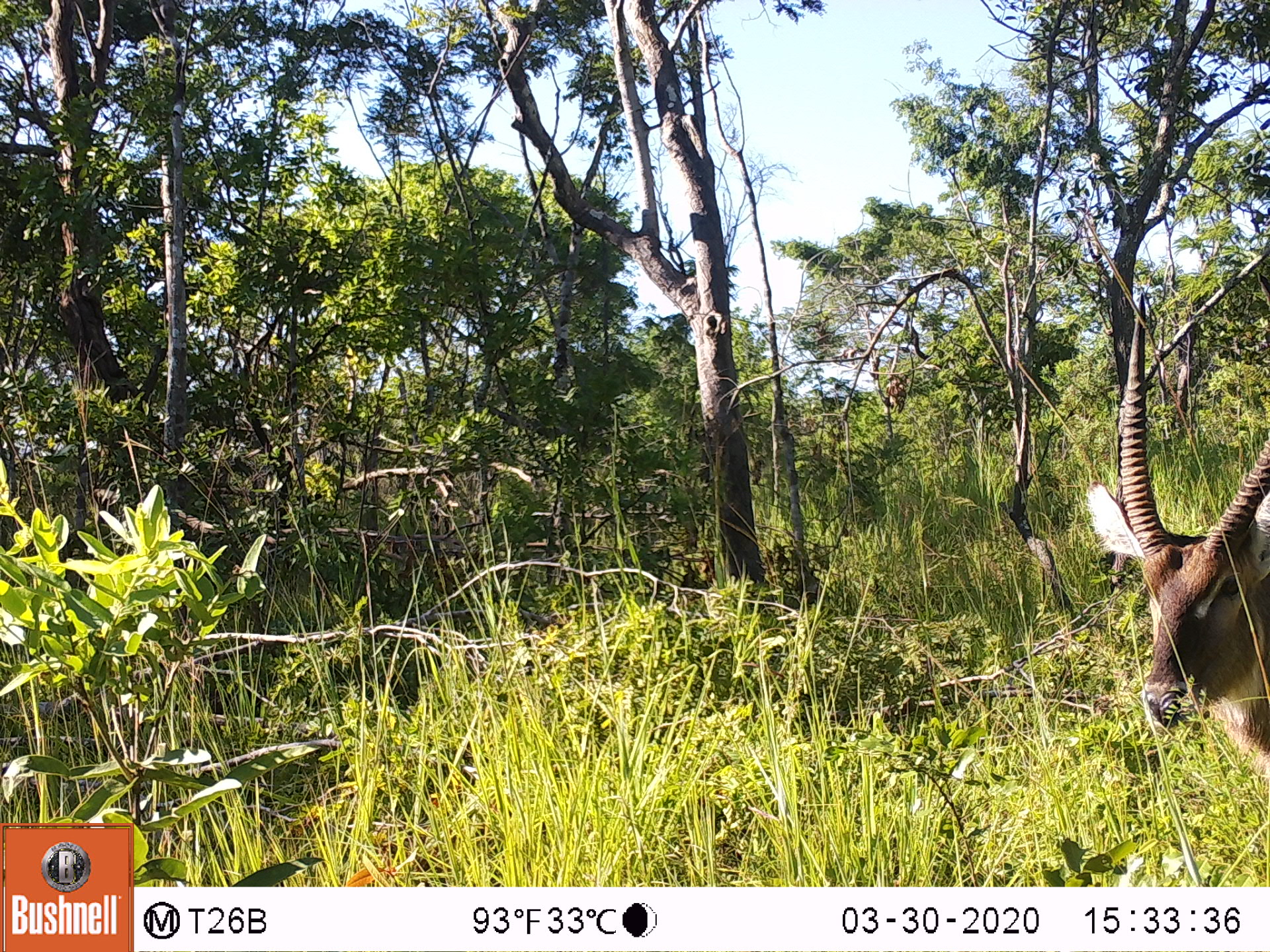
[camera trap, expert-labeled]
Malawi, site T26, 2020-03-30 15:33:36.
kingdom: Animalia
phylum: Chordata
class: Mammalia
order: Artiodactyla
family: Bovidae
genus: Kobus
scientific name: Kobus ellipsiprymnus ellipsiprymnus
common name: common waterbuck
Common waterbuck (Kobus ellipsiprymnus ellipsiprymnus), count 1.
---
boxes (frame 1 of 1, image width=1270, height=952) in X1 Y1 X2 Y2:
common waterbuck: 1081 299 1266 789